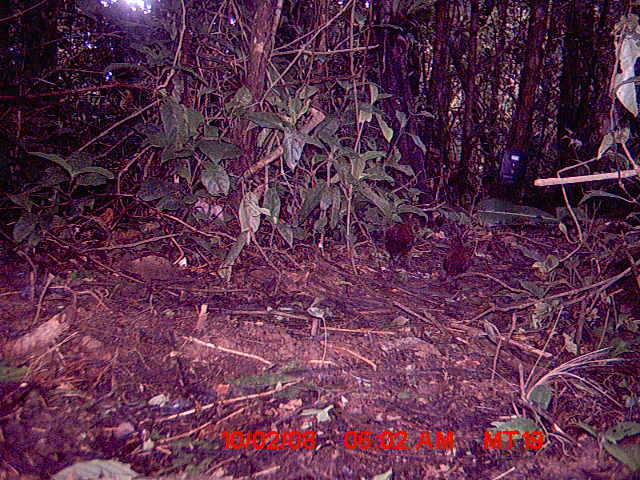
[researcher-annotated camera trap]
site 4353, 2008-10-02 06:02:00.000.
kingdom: Animalia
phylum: Chordata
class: Aves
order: Gruiformes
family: Sarothruridae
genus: Mentocrex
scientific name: Mentocrex kioloides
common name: madagascar wood rail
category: canirallus kioloides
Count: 2.